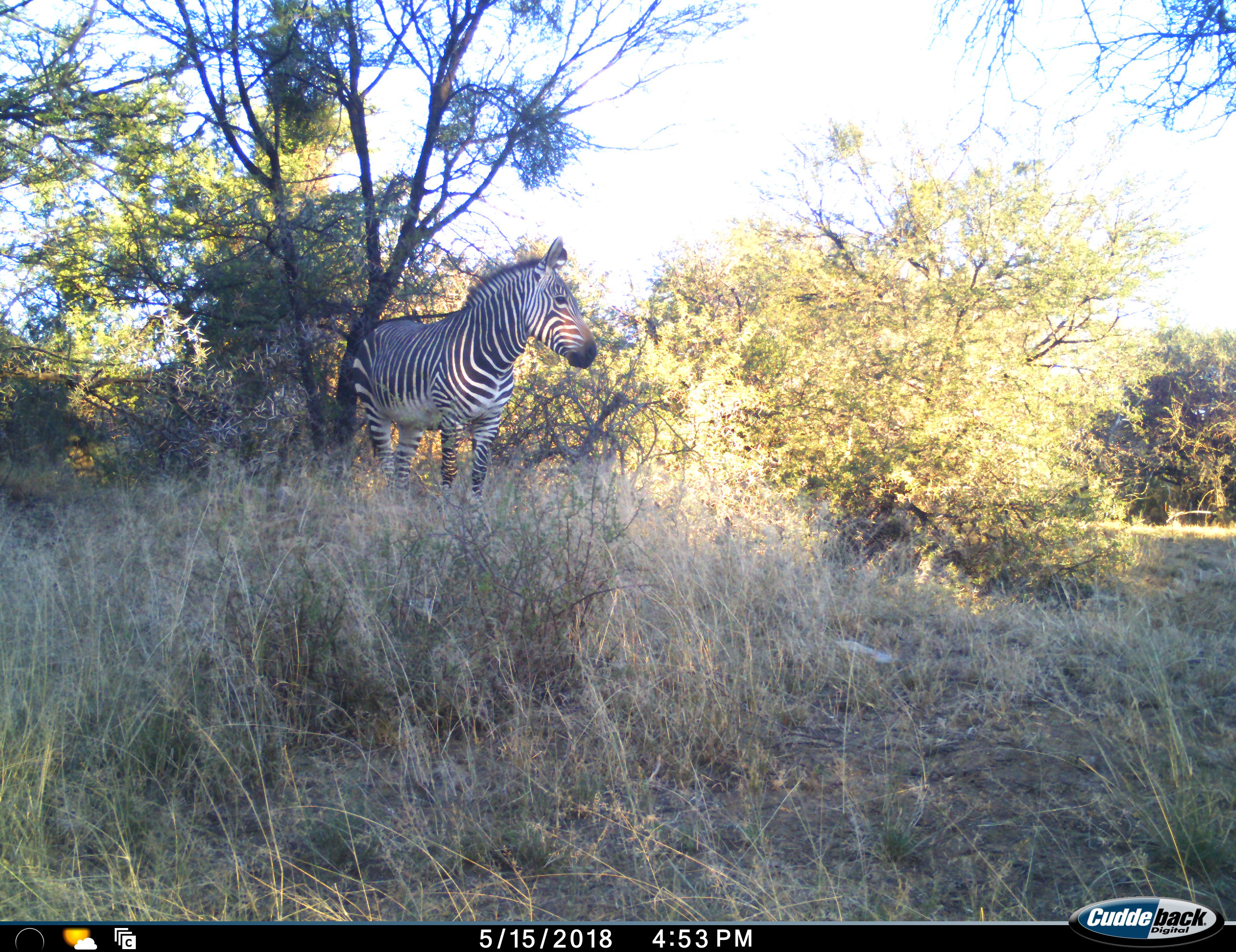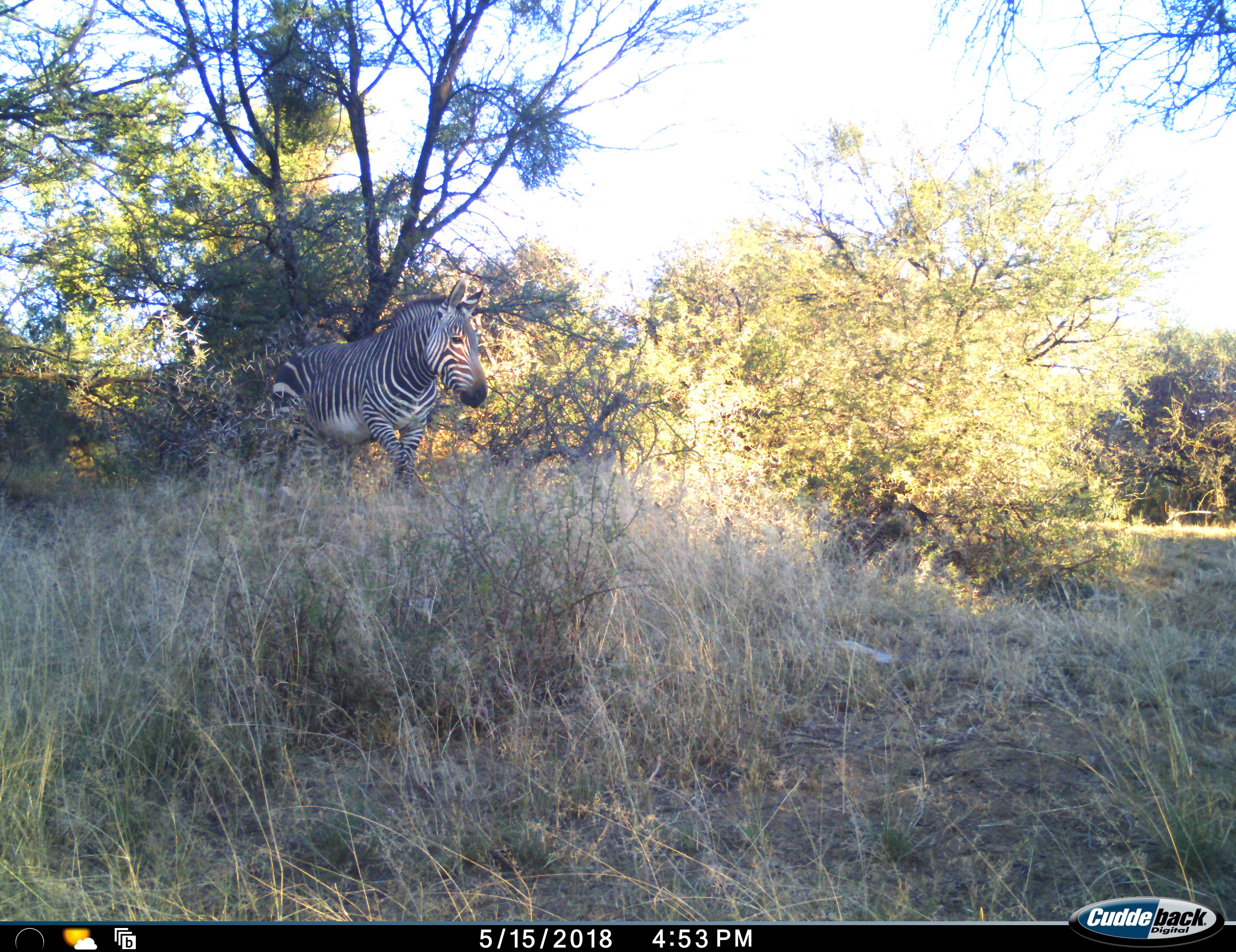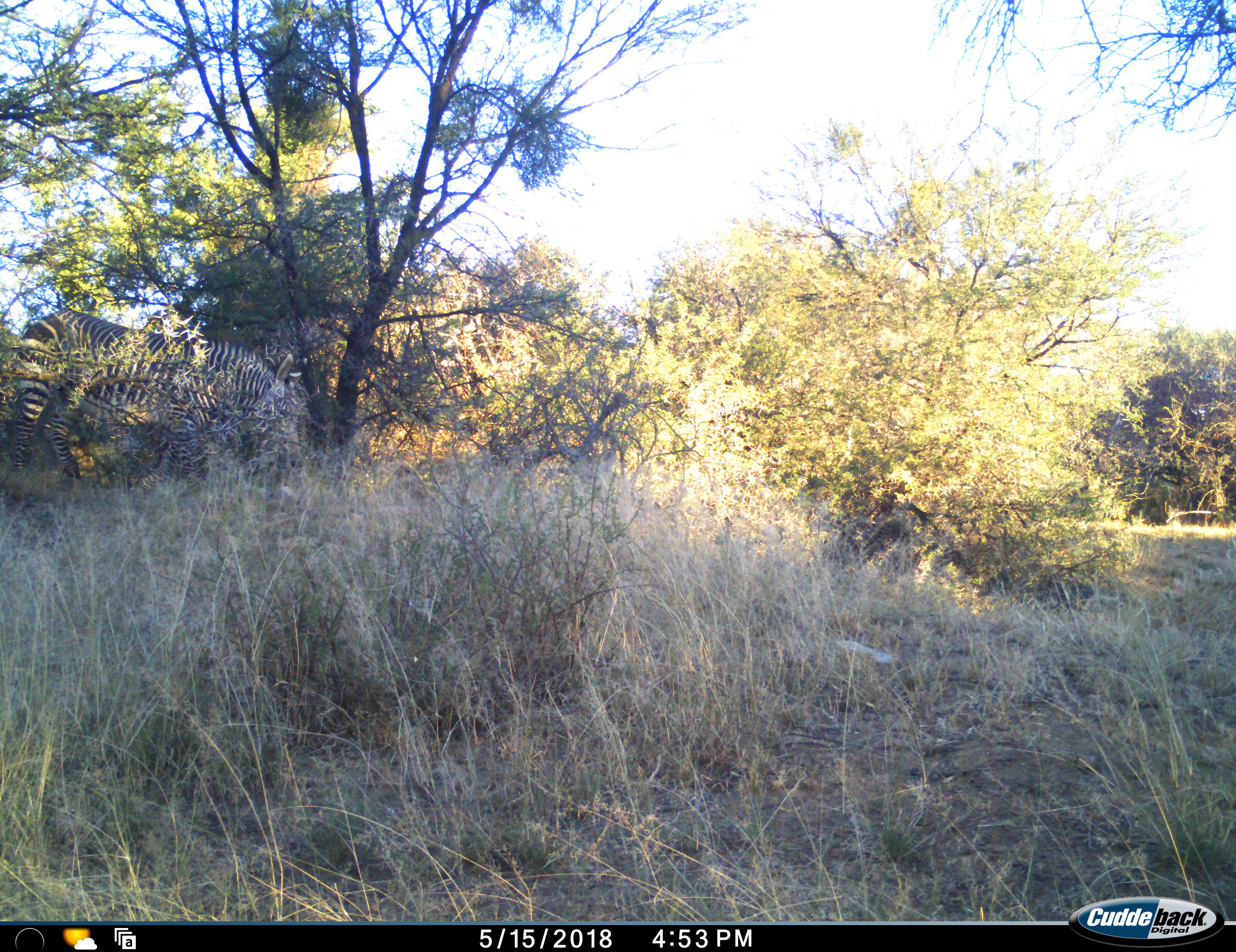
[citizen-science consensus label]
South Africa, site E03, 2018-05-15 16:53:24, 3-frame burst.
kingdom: Animalia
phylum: Chordata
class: Mammalia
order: Perissodactyla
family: Equidae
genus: Equus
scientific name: Equus zebra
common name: mountain zebra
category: zebramountain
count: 1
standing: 56%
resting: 0%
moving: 44%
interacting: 0%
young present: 0%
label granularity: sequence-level